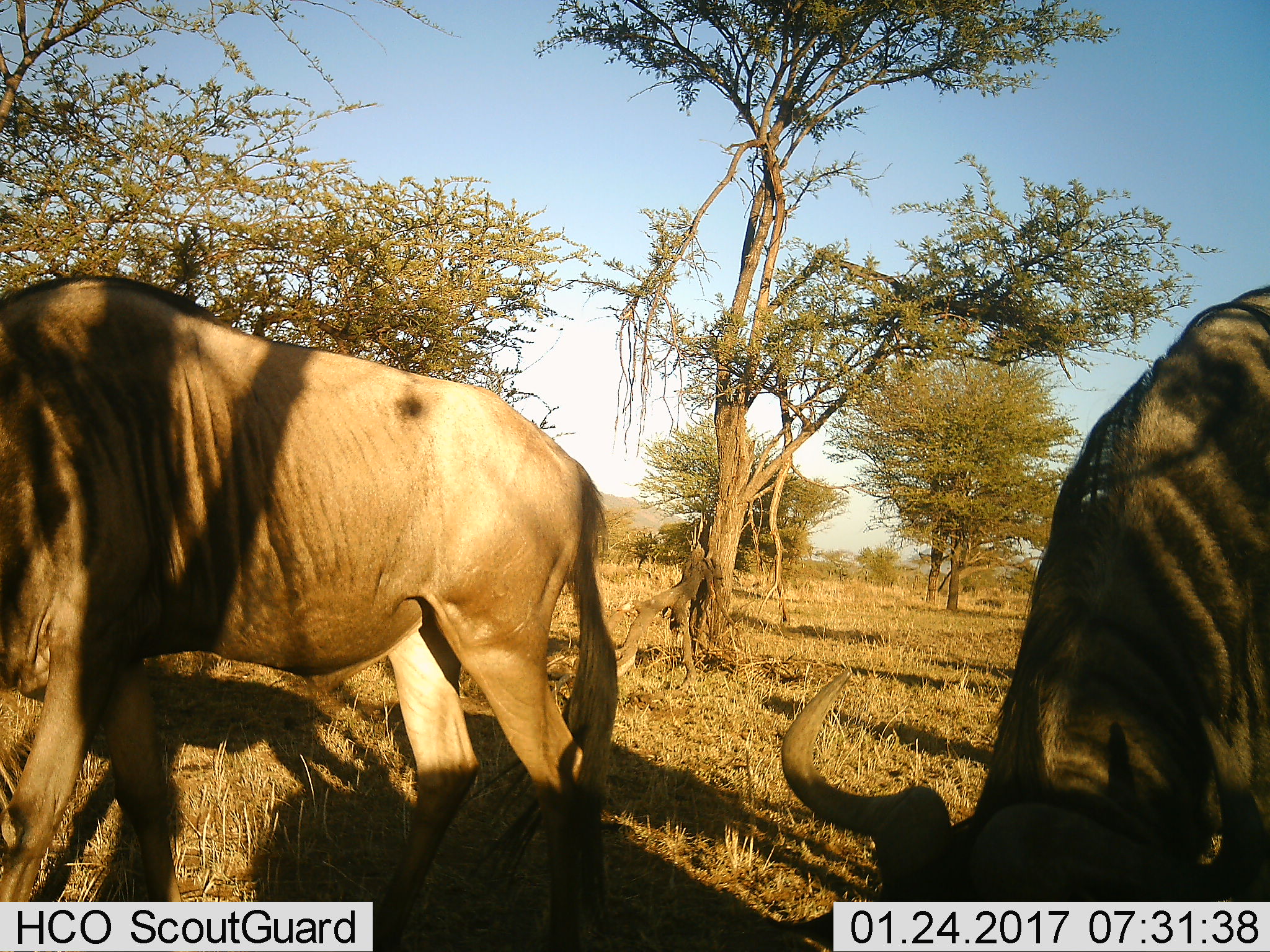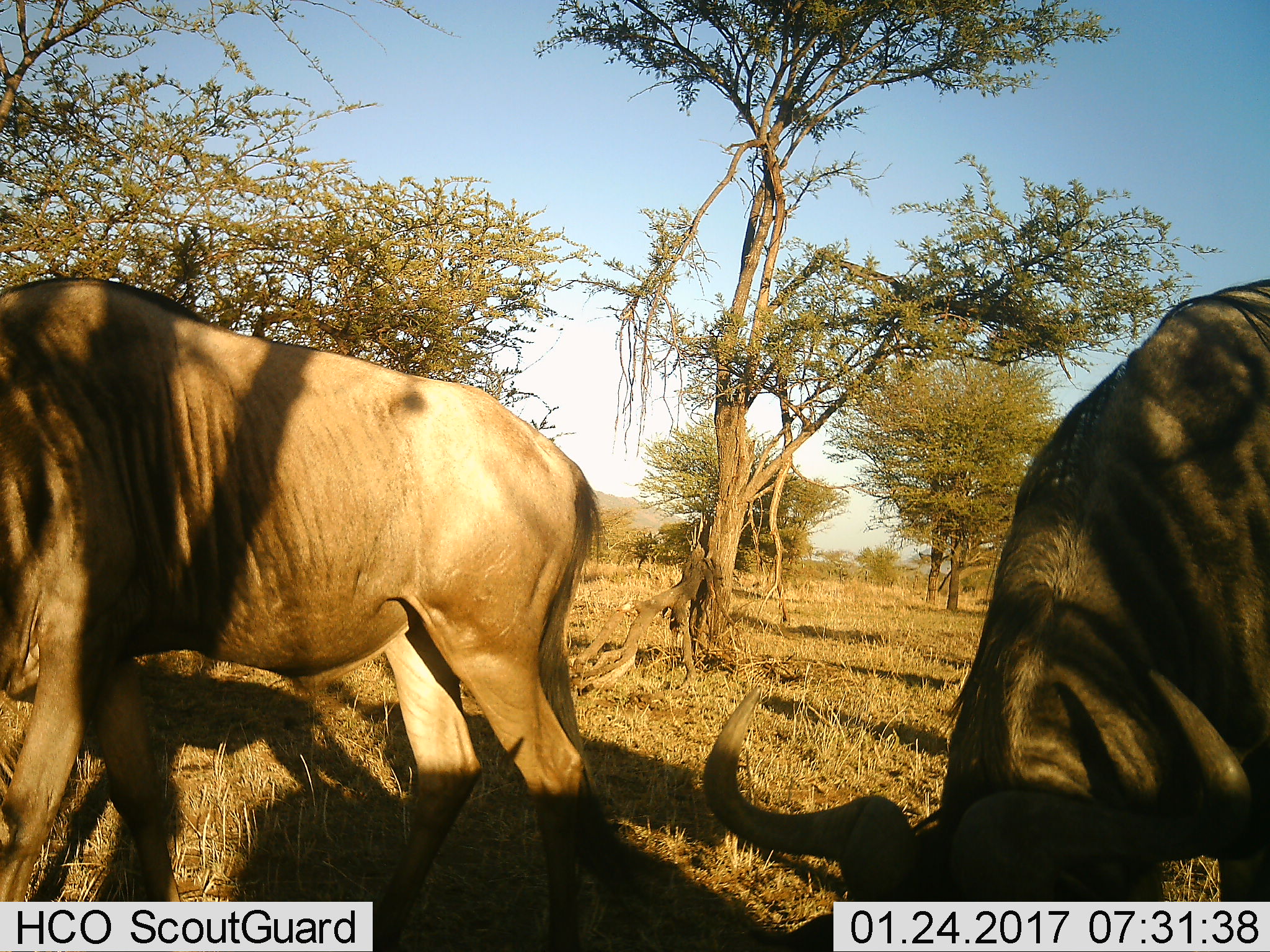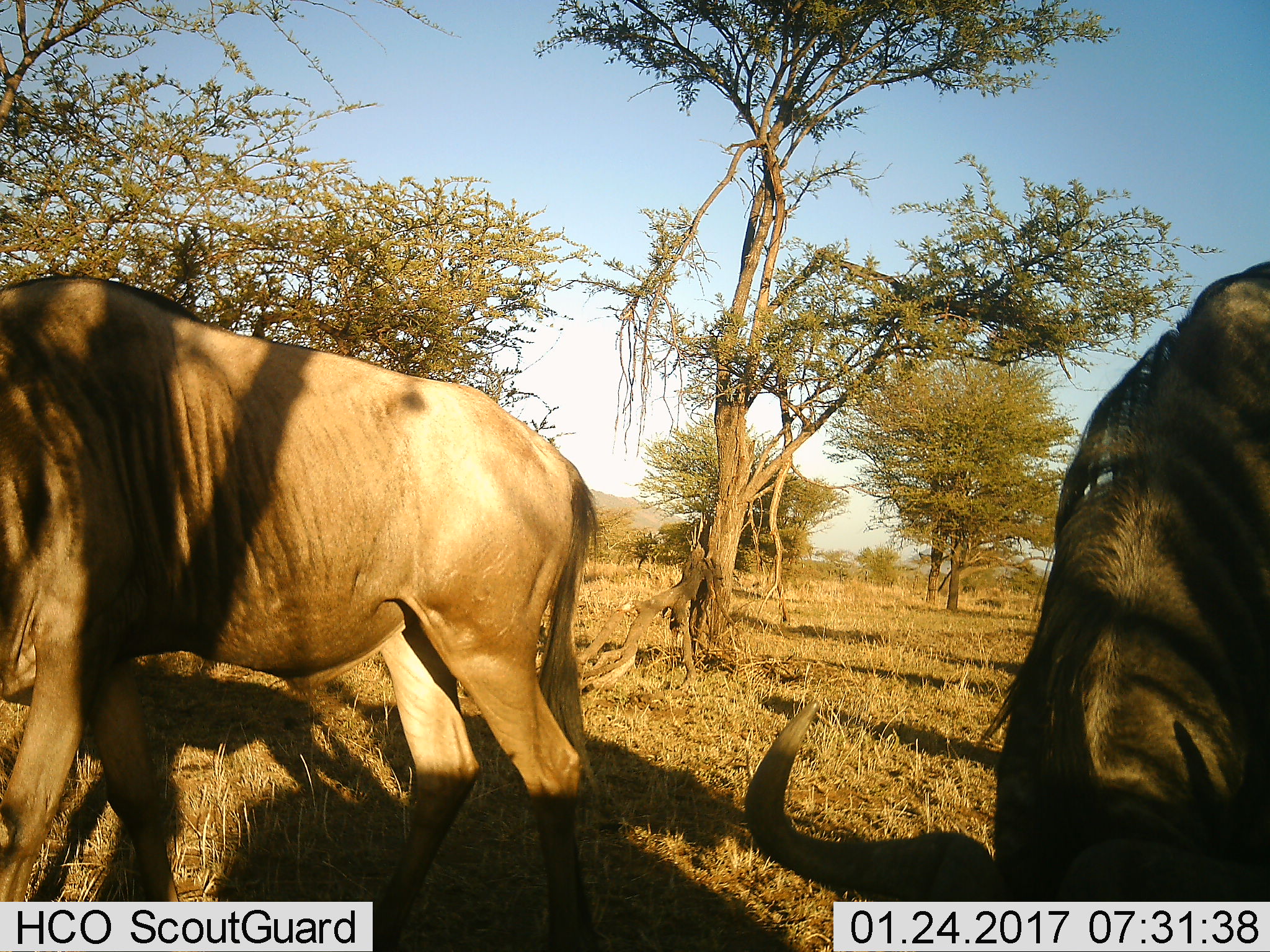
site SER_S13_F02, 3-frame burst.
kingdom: Animalia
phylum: Chordata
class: Mammalia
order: Artiodactyla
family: Bovidae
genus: Connochaetes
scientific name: Connochaetes taurinus taurinus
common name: blue wildebeest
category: wildebeestblue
Wildebeestblue (blue wildebeest) (Connochaetes taurinus taurinus), count 2. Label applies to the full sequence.